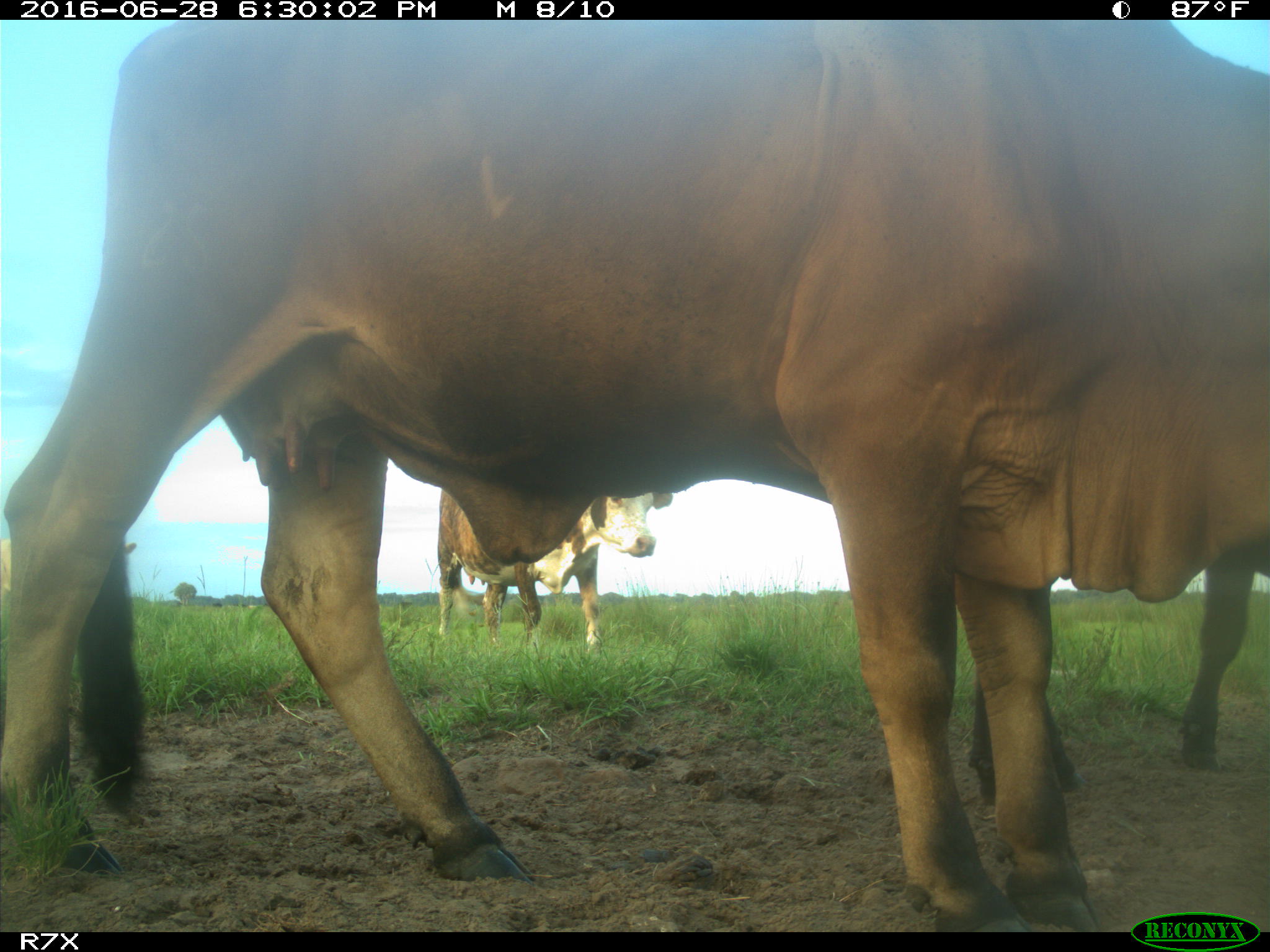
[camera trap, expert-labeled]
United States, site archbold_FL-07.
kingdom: Animalia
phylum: Chordata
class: Mammalia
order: Artiodactyla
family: Bovidae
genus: Bos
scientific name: Bos taurus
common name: domestic cow